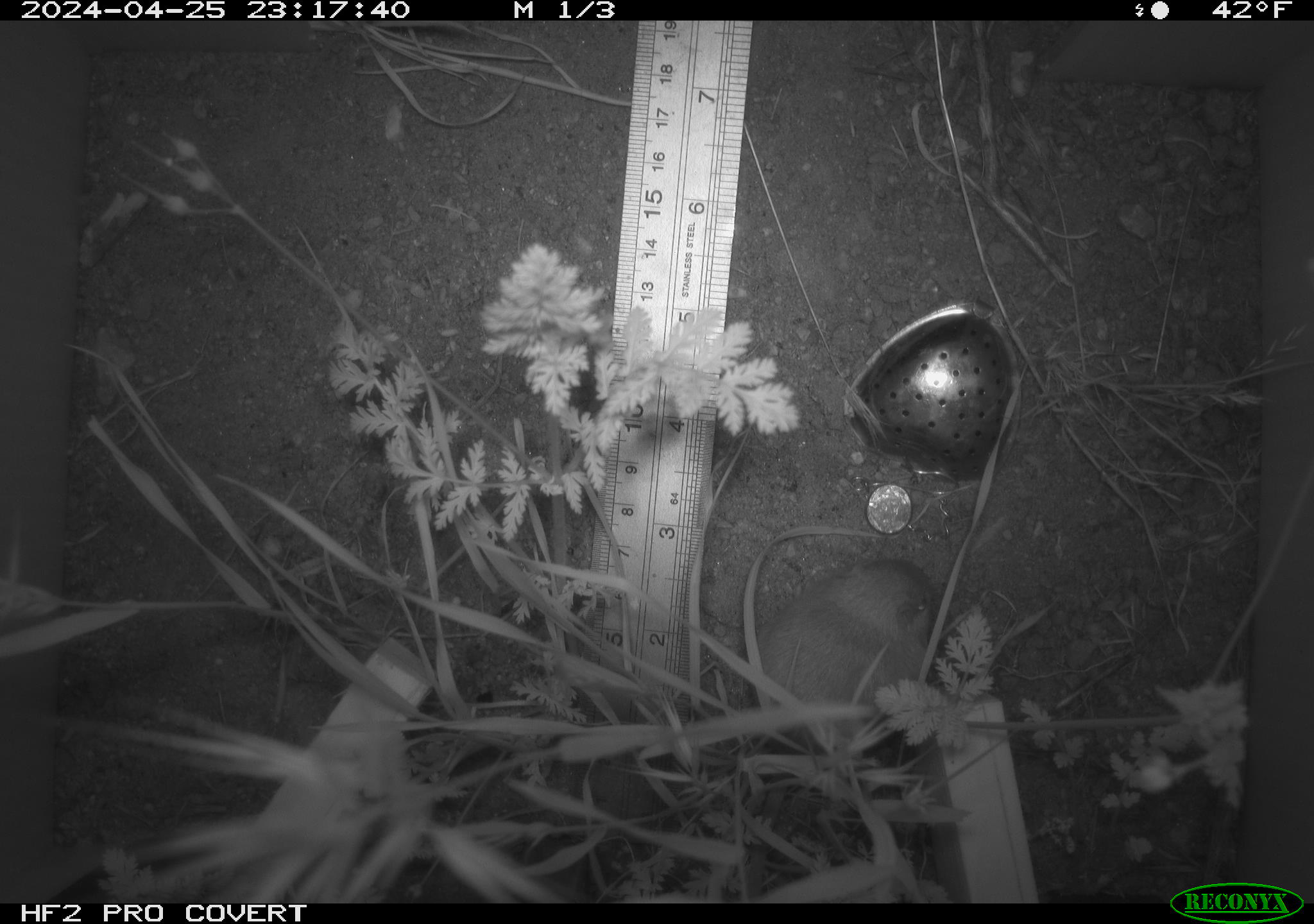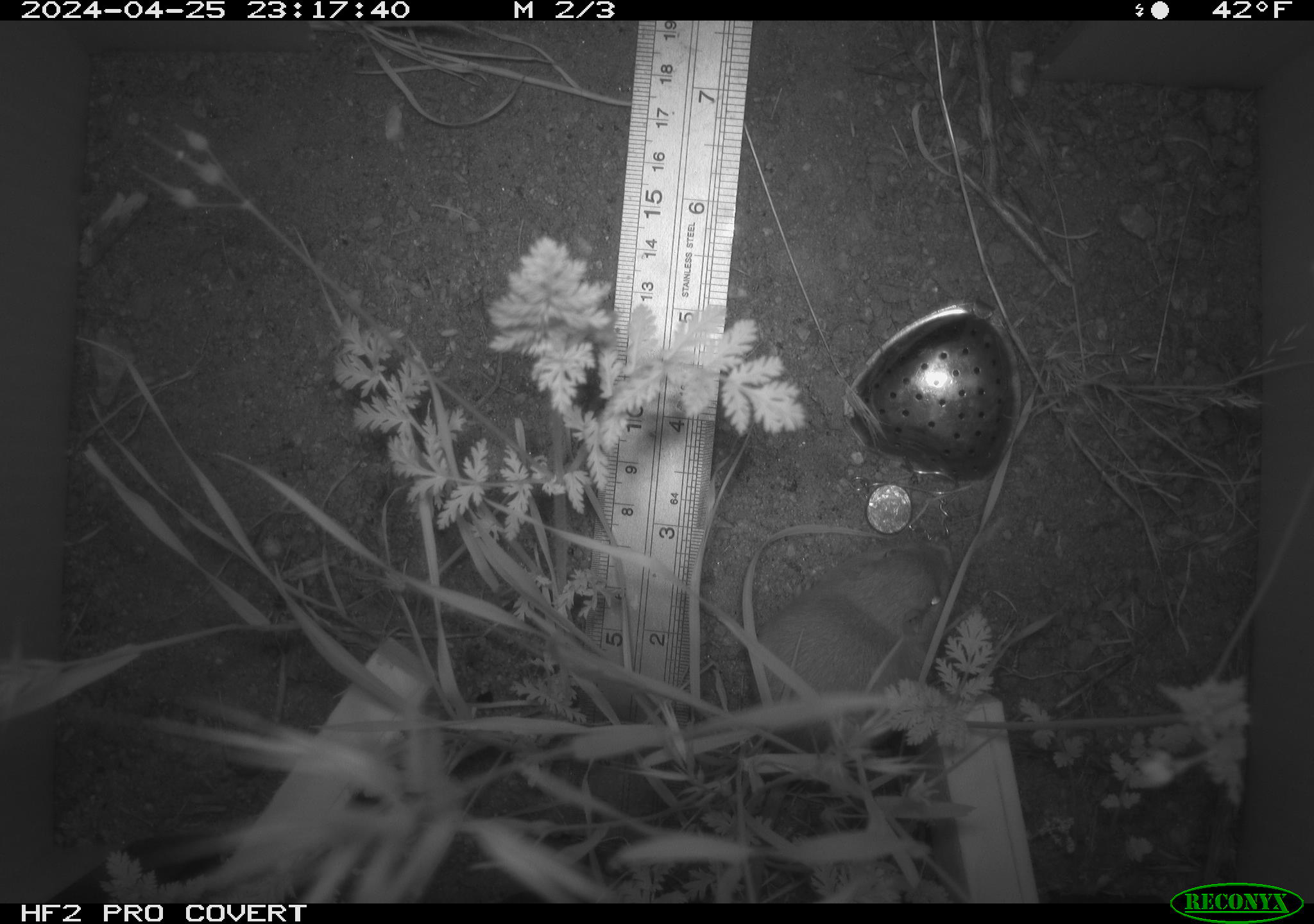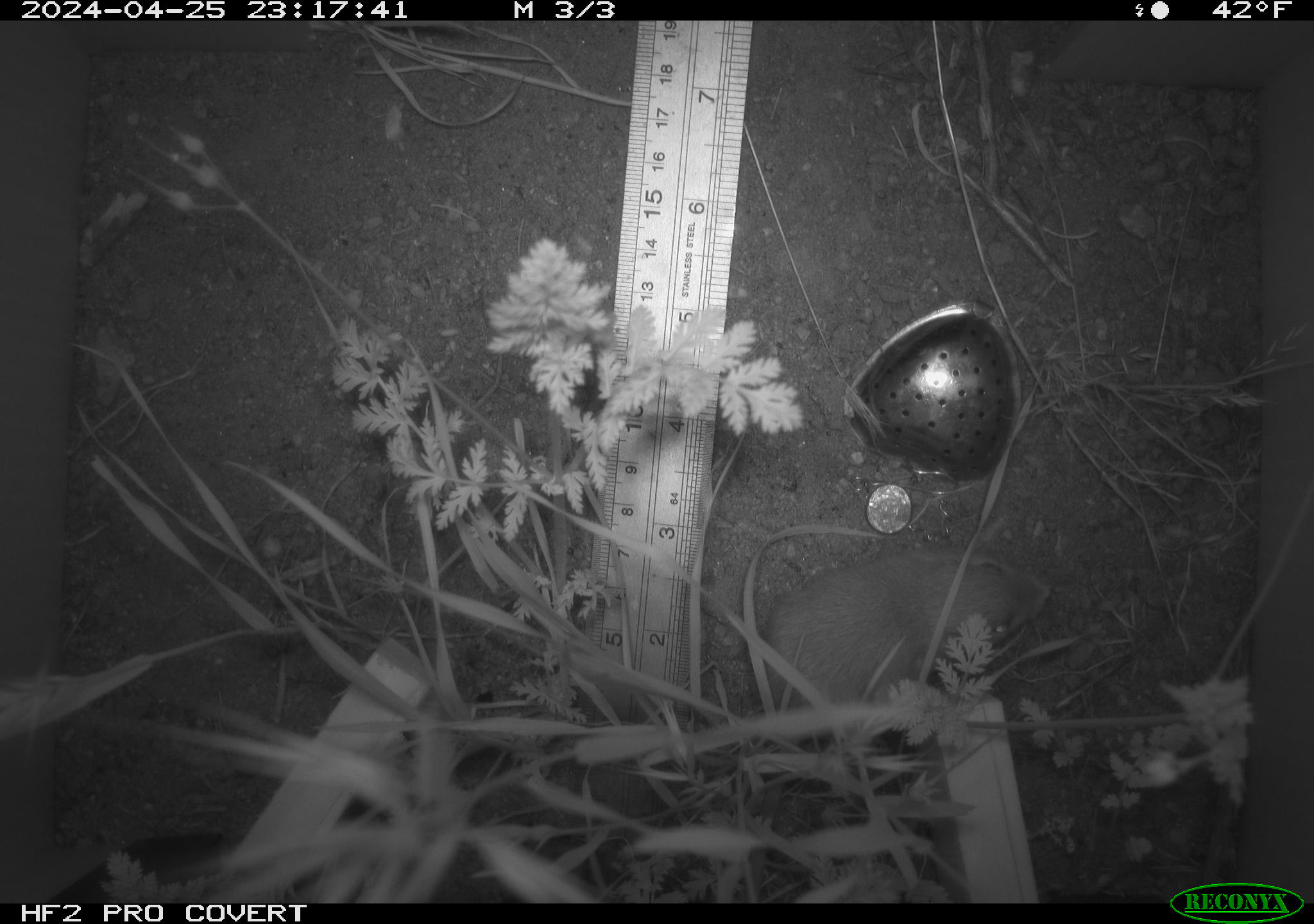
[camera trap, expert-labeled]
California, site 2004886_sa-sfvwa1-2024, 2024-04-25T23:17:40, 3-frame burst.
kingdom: Animalia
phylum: Chordata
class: Mammalia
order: Rodentia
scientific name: Rodentia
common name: rodent